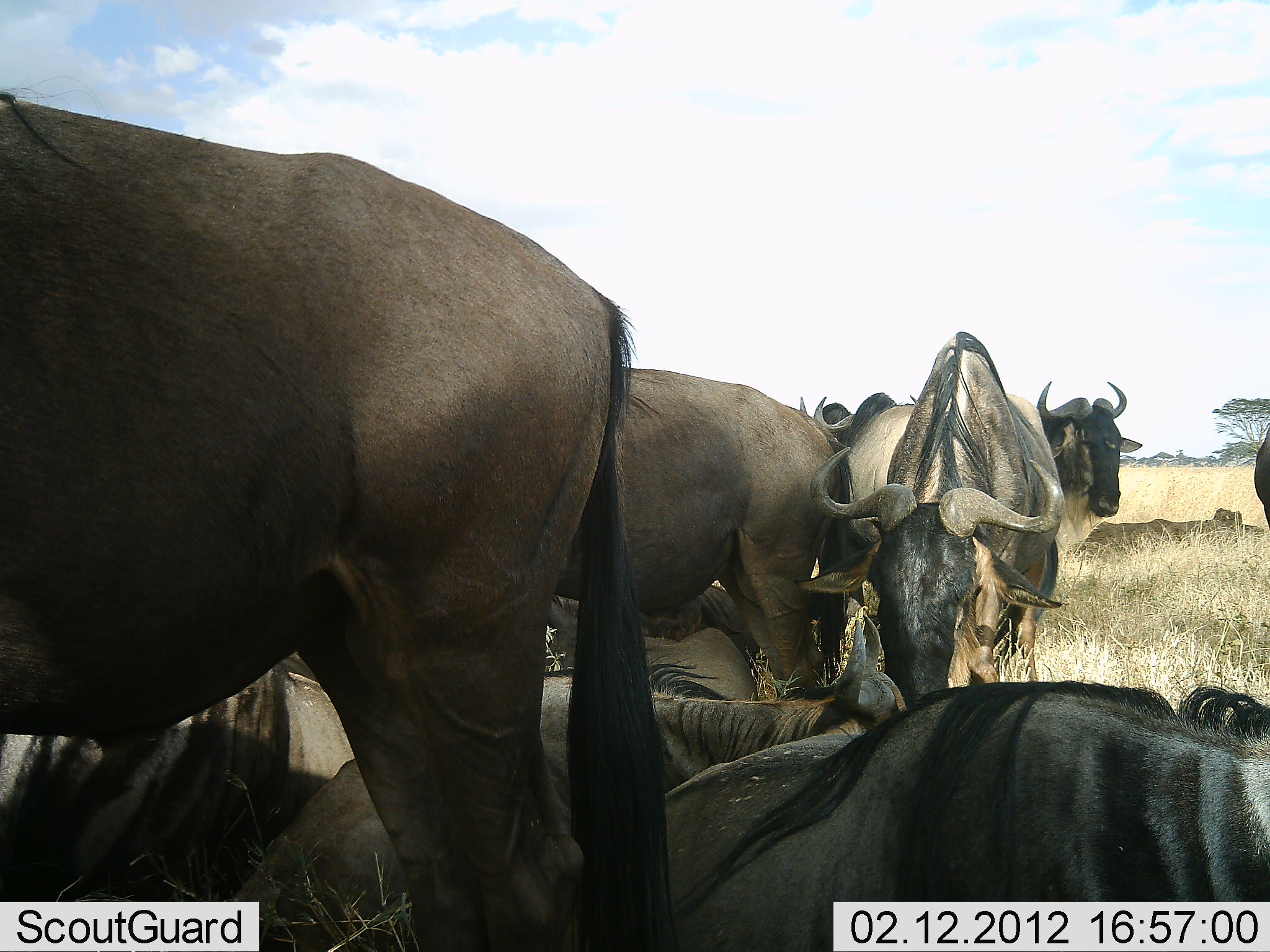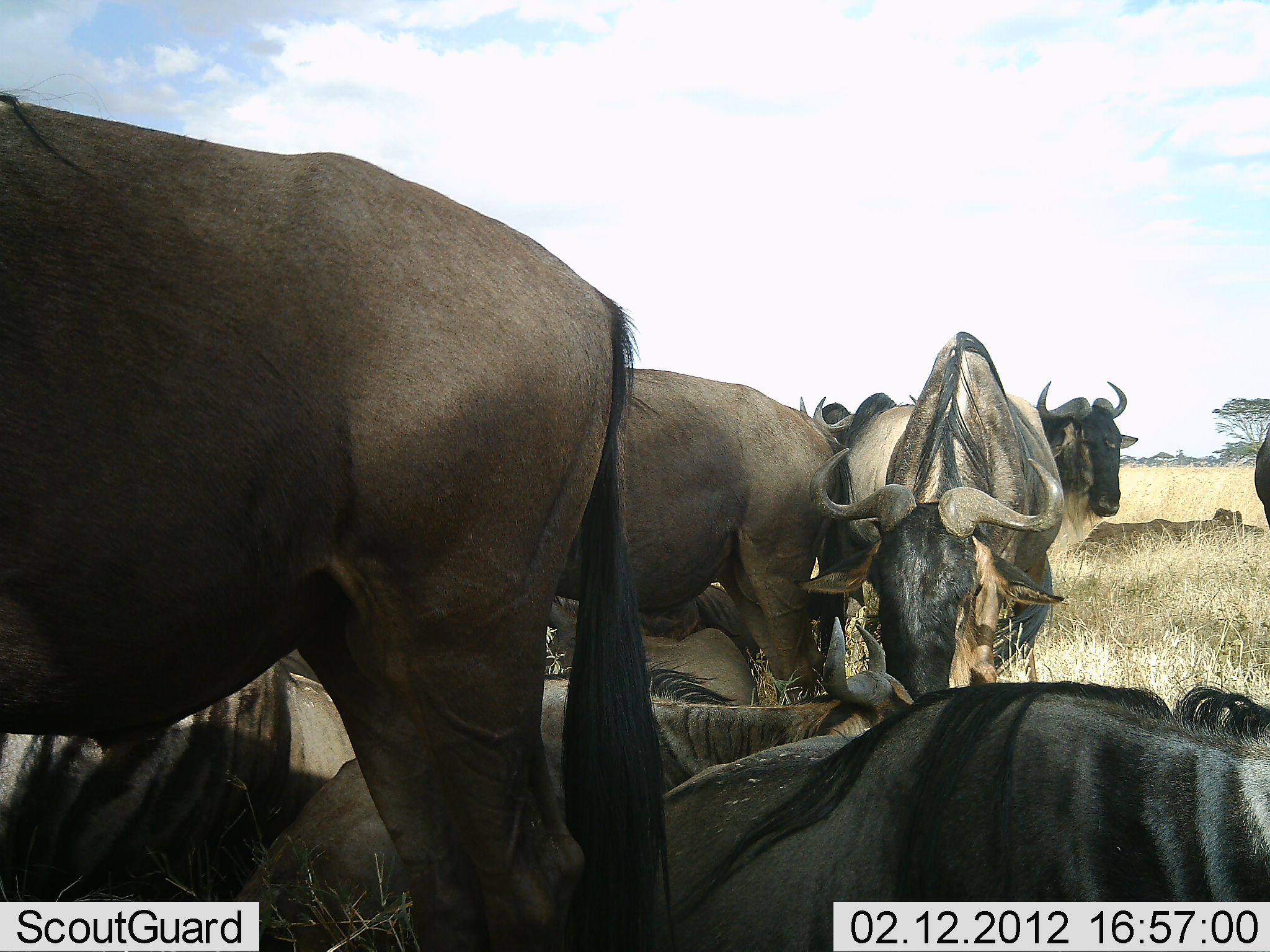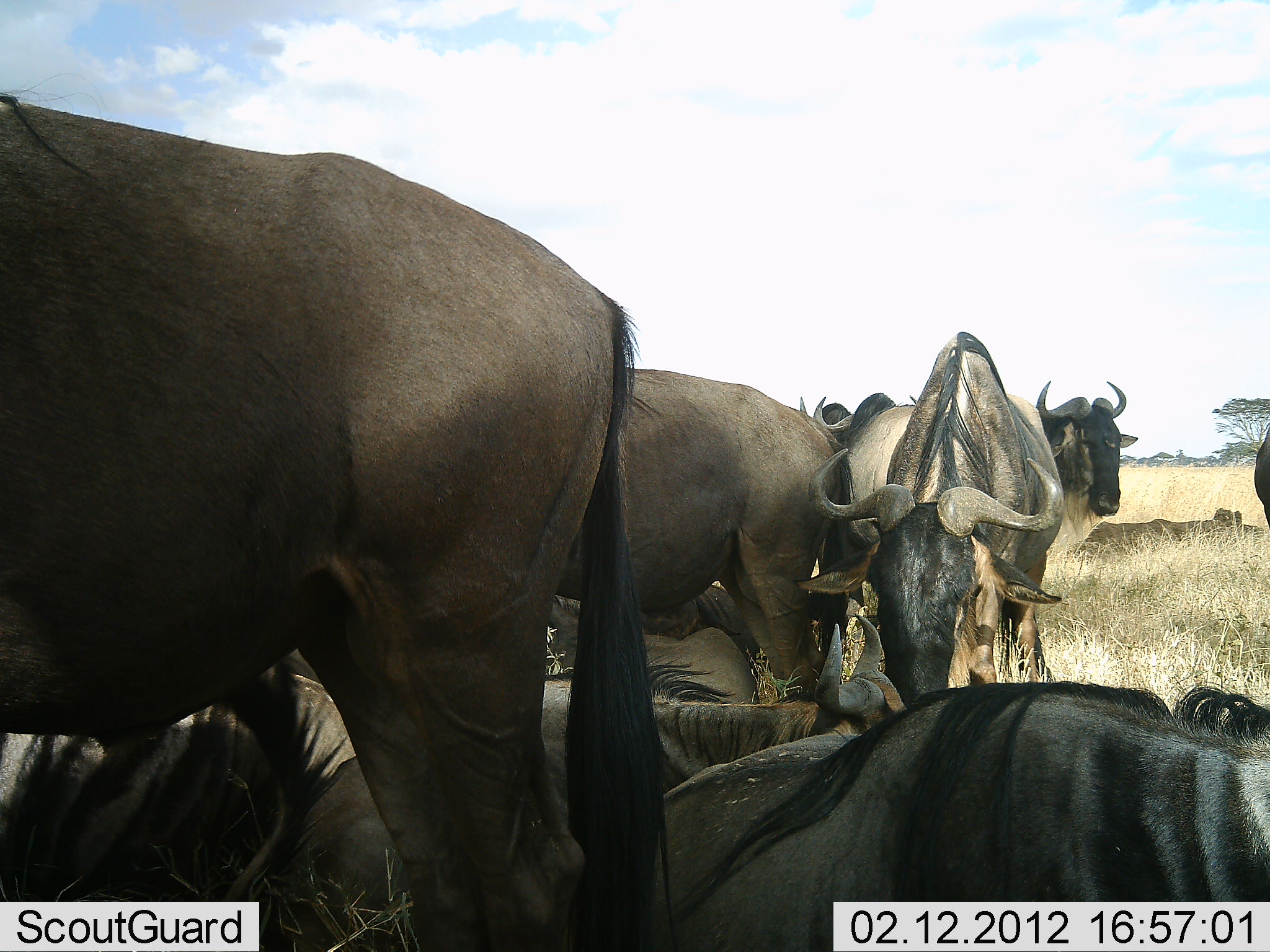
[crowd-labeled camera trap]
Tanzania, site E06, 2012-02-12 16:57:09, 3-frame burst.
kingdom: Animalia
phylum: Chordata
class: Mammalia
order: Artiodactyla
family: Bovidae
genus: Connochaetes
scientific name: Connochaetes taurinus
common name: blue wildebeest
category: wildebeest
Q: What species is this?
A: Wildebeest (blue wildebeest) (Connochaetes taurinus).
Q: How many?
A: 10.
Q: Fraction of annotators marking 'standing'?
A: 87%.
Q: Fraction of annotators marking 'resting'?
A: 93%.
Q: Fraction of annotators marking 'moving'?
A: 0%.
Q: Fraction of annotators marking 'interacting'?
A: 0%.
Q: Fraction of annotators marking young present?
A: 0%.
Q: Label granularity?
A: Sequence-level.